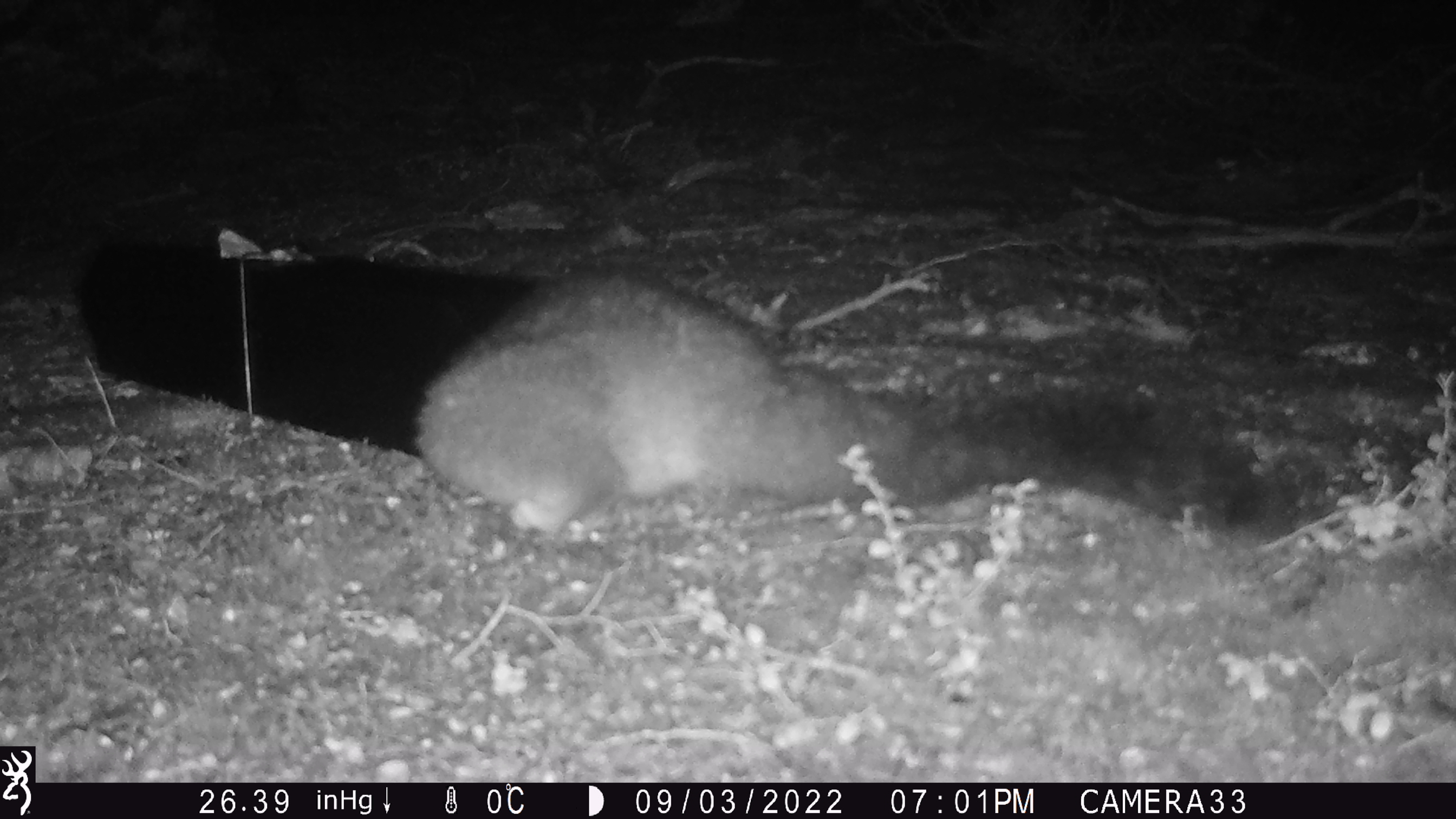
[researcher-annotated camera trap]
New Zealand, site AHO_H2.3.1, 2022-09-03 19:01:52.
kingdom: Animalia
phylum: Chordata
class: Mammalia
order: Diprotodontia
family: Phalangeridae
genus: Trichosurus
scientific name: Trichosurus vulpecula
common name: common brushtail possum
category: possum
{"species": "possum (common brushtail possum) (Trichosurus vulpecula)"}